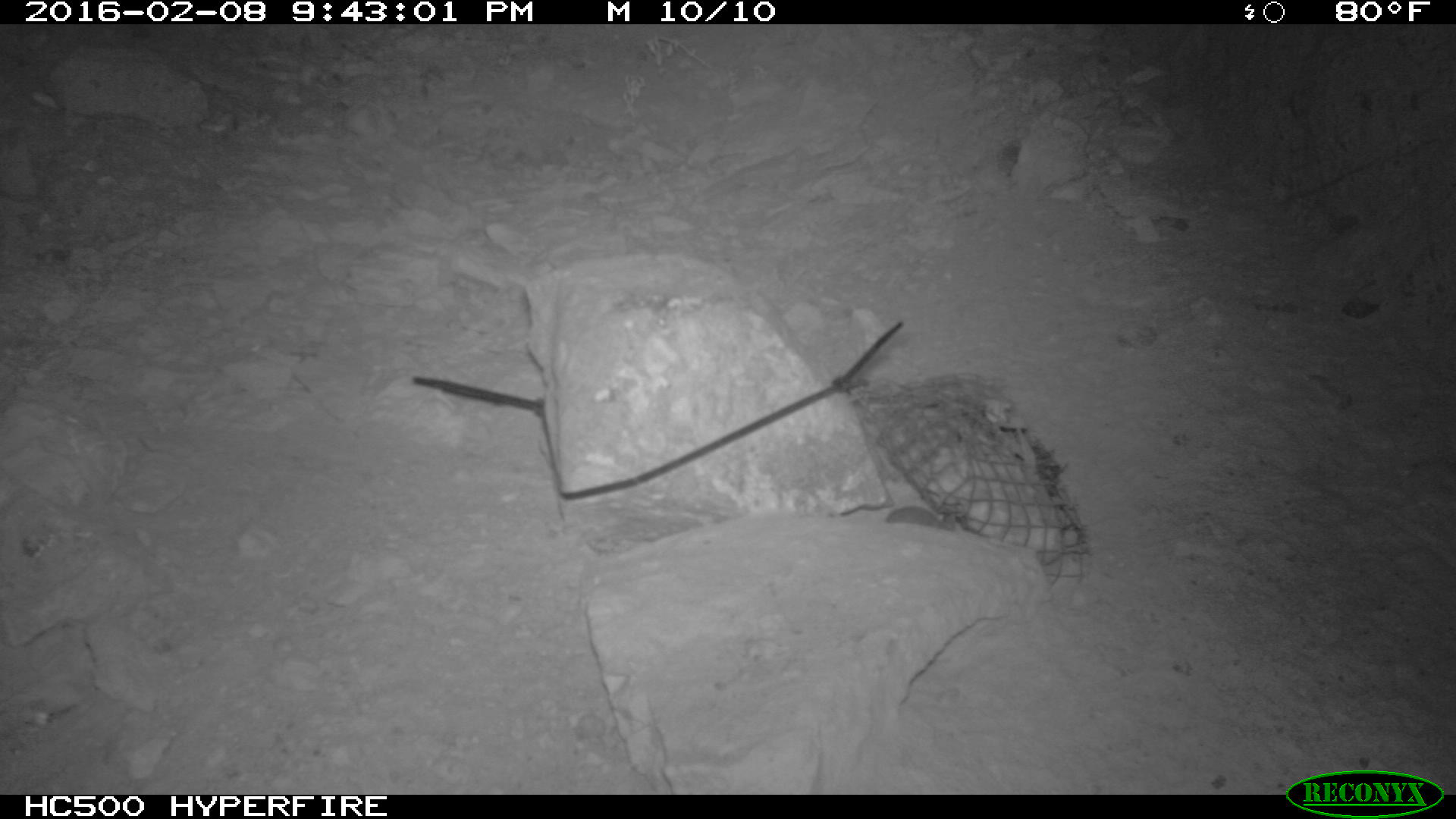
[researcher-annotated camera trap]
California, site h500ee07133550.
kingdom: Animalia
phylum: Chordata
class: Mammalia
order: Rodentia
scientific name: Rodentia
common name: rodent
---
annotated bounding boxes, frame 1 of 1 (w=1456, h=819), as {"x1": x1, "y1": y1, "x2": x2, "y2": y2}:
rodent: {"x1": 883, "y1": 497, "x2": 956, "y2": 529}